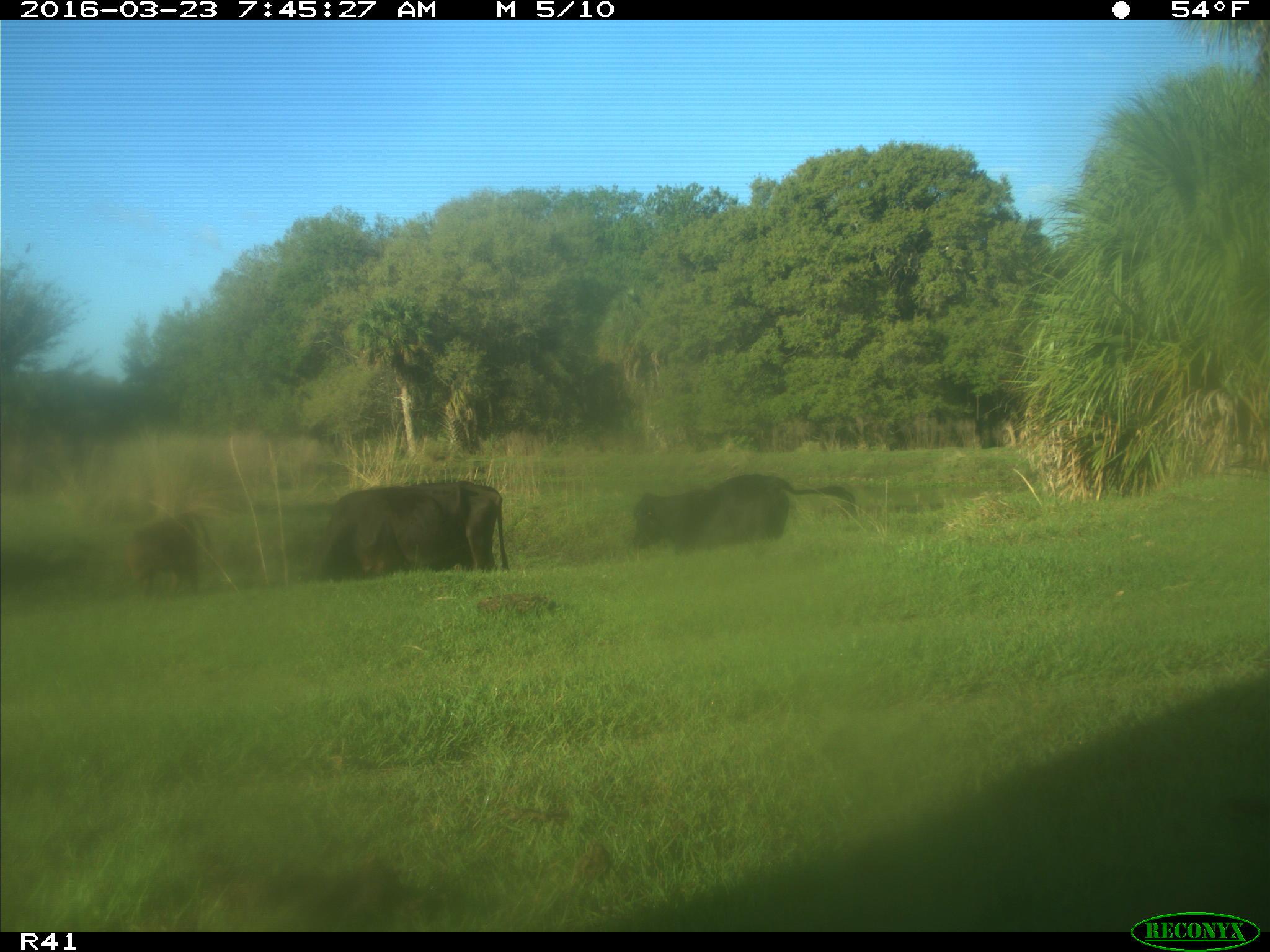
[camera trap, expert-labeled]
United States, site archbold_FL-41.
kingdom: Animalia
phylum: Chordata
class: Mammalia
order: Artiodactyla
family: Bovidae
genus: Bos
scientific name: Bos taurus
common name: domestic cow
Bos taurus (domestic cow).